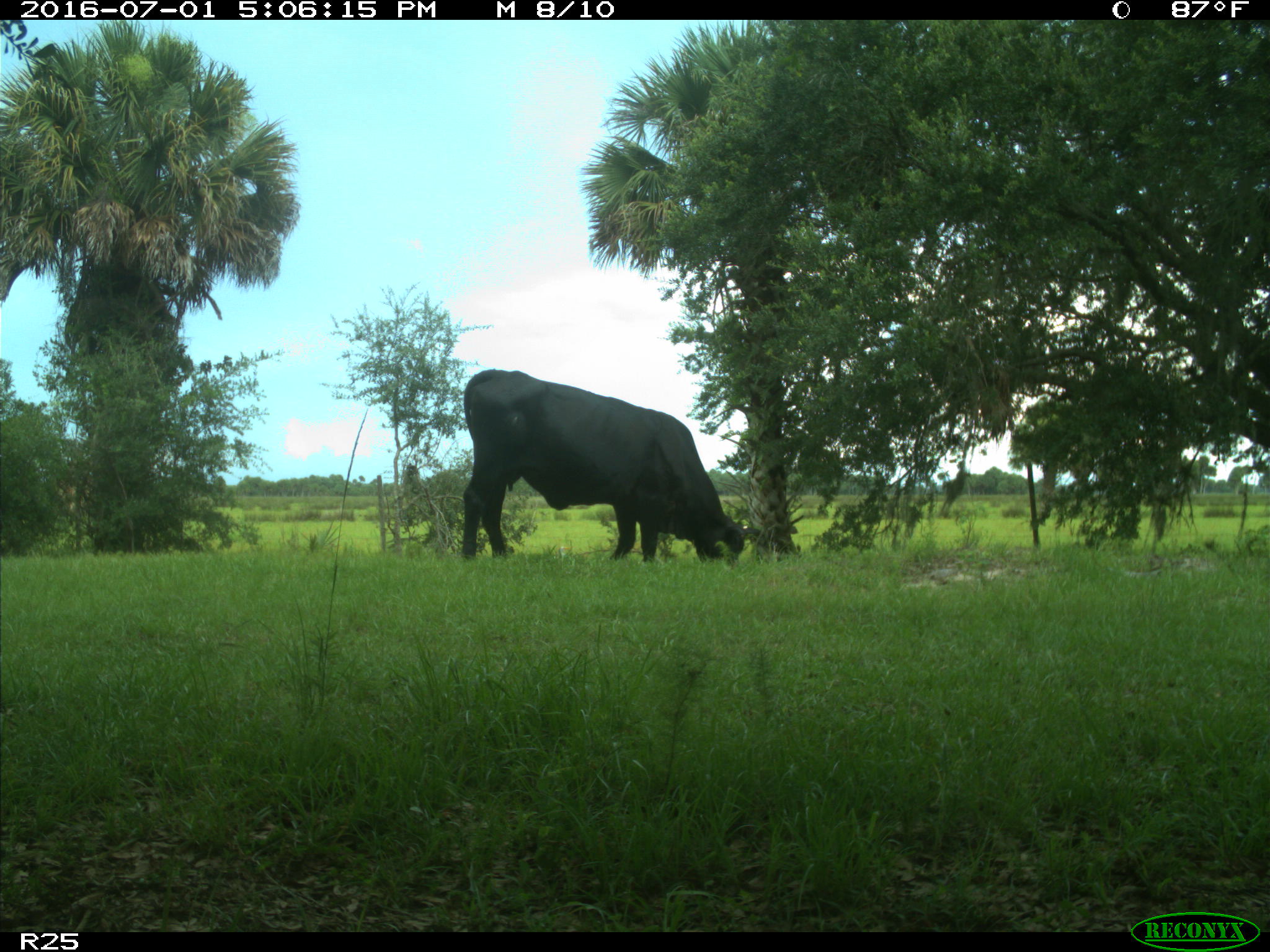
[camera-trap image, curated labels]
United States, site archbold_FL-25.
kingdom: Animalia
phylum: Chordata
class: Mammalia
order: Artiodactyla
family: Bovidae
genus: Bos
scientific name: Bos taurus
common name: domestic cow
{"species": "Bos taurus (domestic cow)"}